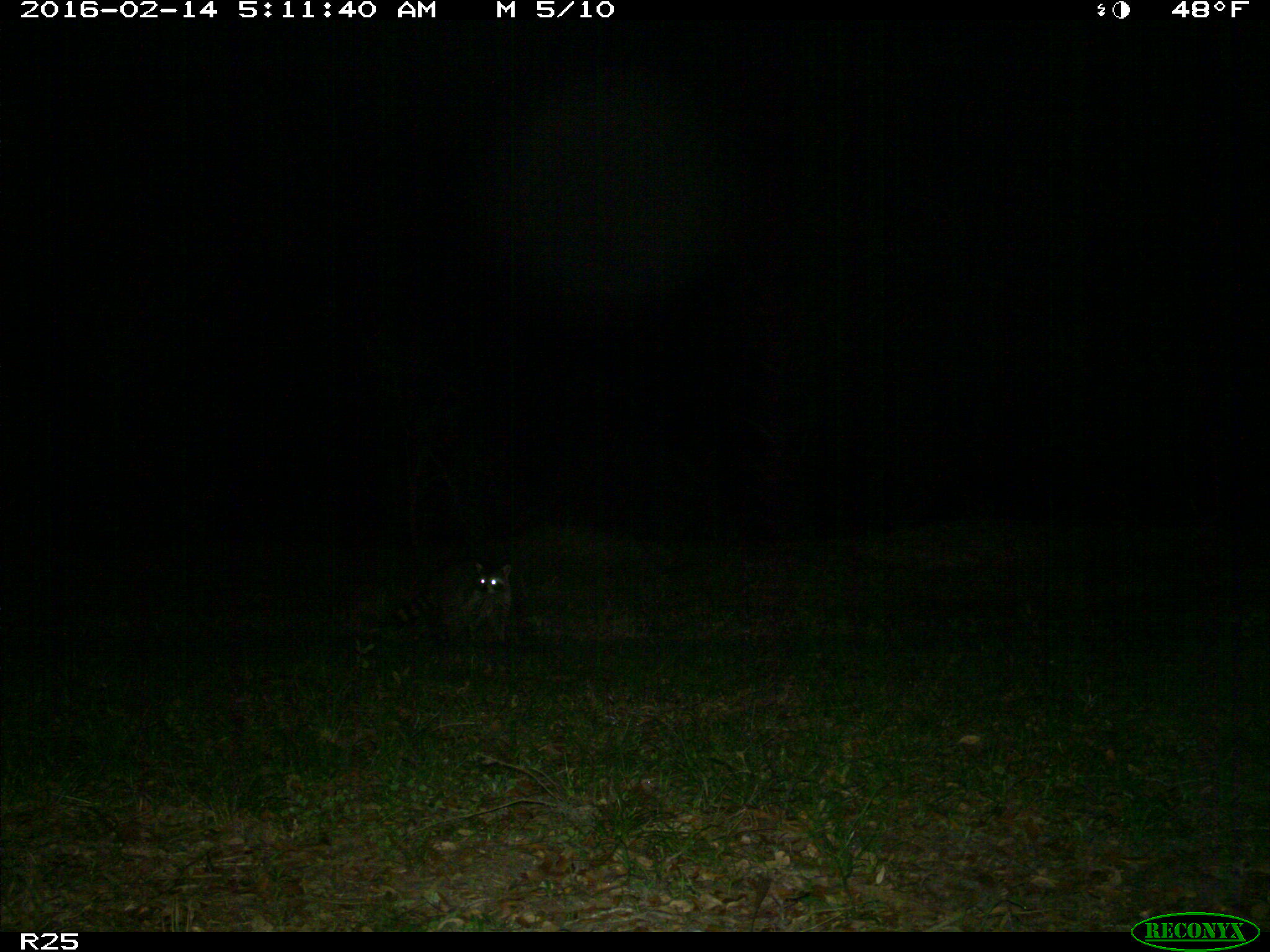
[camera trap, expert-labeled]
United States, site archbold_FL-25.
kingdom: Animalia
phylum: Chordata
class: Mammalia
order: Carnivora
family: Procyonidae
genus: Procyon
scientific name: Procyon lotor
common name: common raccoon